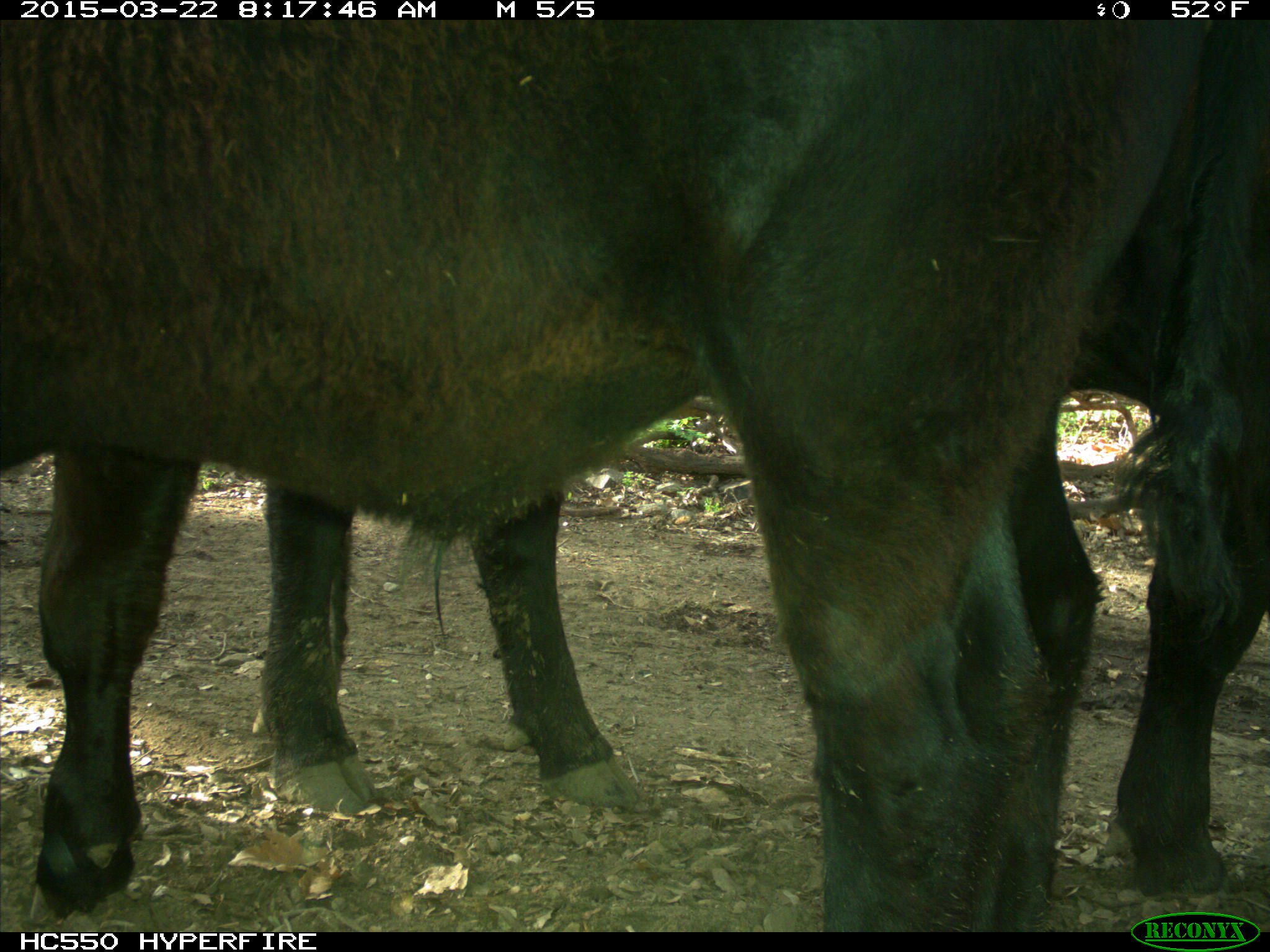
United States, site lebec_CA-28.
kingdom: Animalia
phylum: Chordata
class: Mammalia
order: Artiodactyla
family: Bovidae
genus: Bos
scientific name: Bos taurus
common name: domestic cow